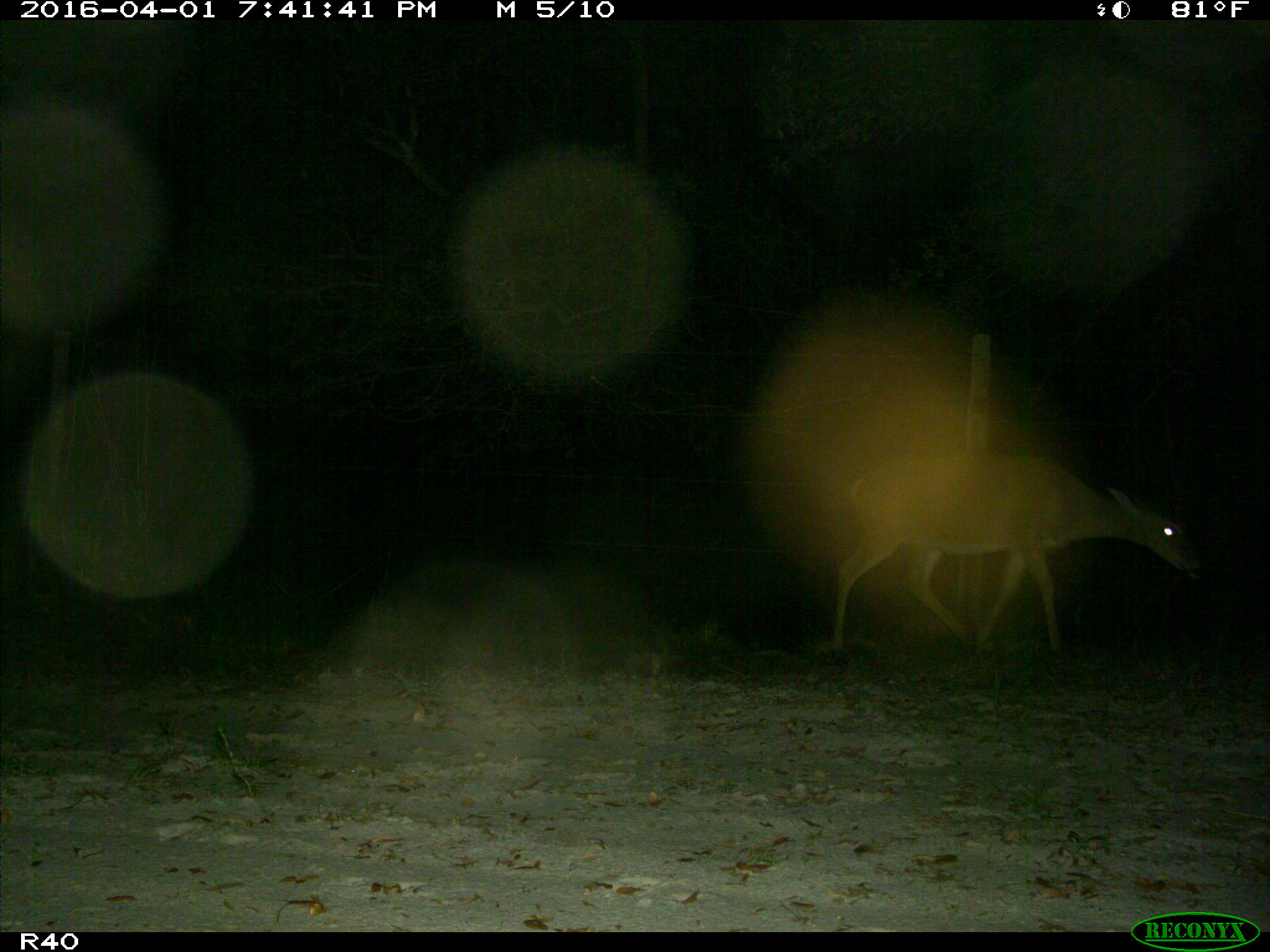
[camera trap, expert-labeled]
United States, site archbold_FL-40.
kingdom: Animalia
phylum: Chordata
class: Mammalia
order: Artiodactyla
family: Cervidae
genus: Odocoileus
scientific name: Odocoileus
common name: deer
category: unidentified deer